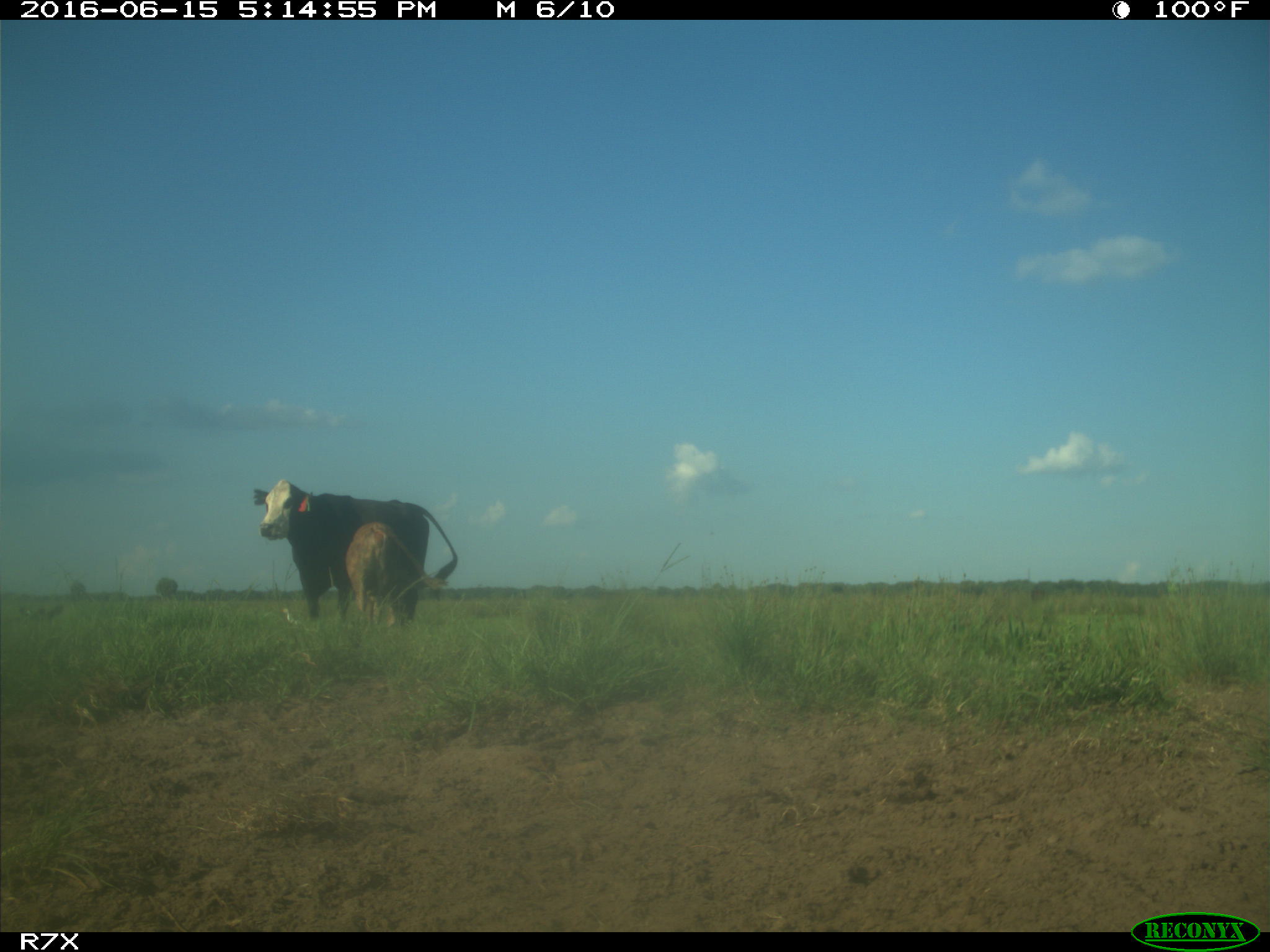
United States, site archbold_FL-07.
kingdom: Animalia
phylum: Chordata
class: Mammalia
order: Artiodactyla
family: Bovidae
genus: Bos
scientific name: Bos taurus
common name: domestic cow